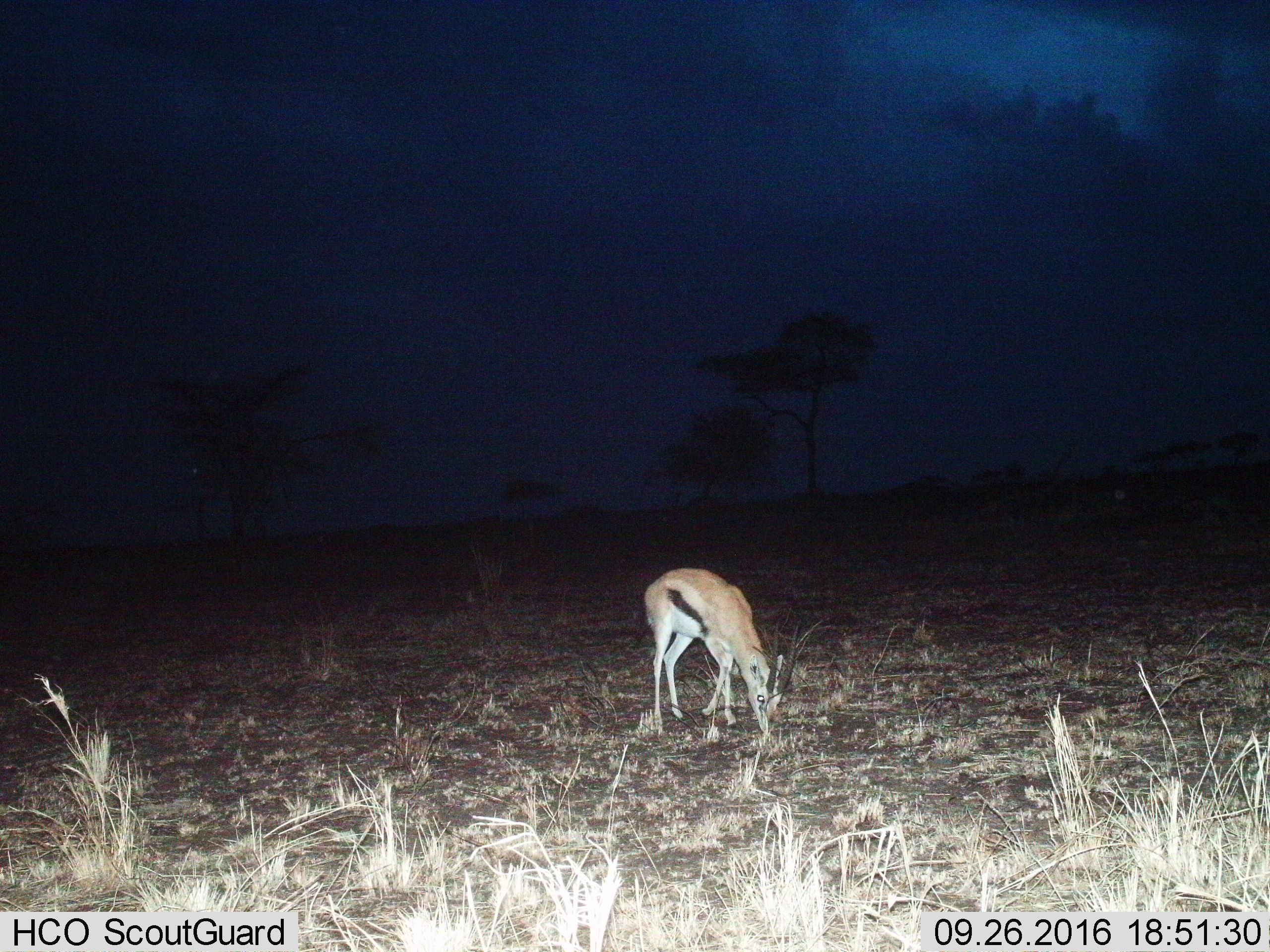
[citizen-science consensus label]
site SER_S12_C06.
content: unidentified animal